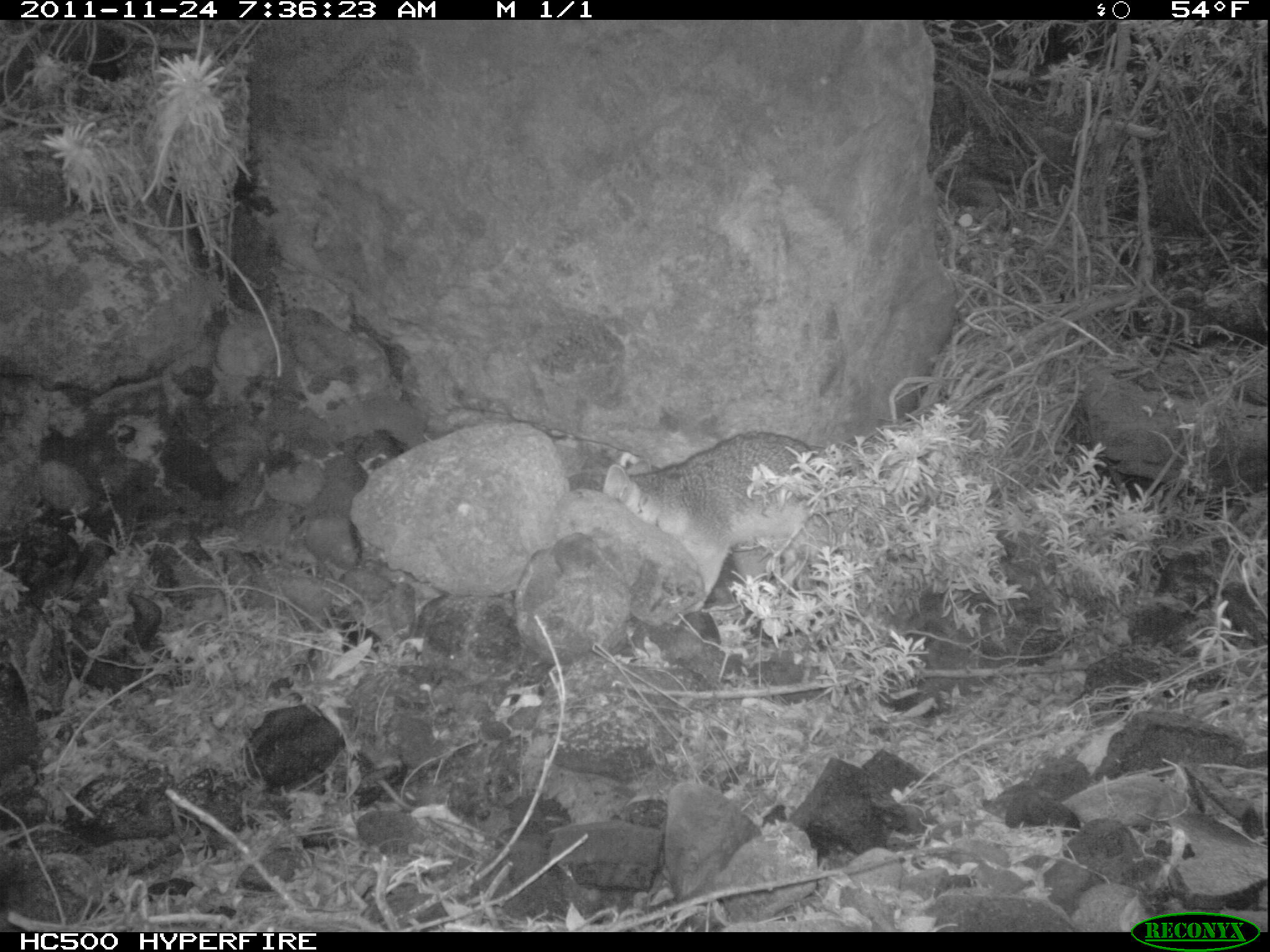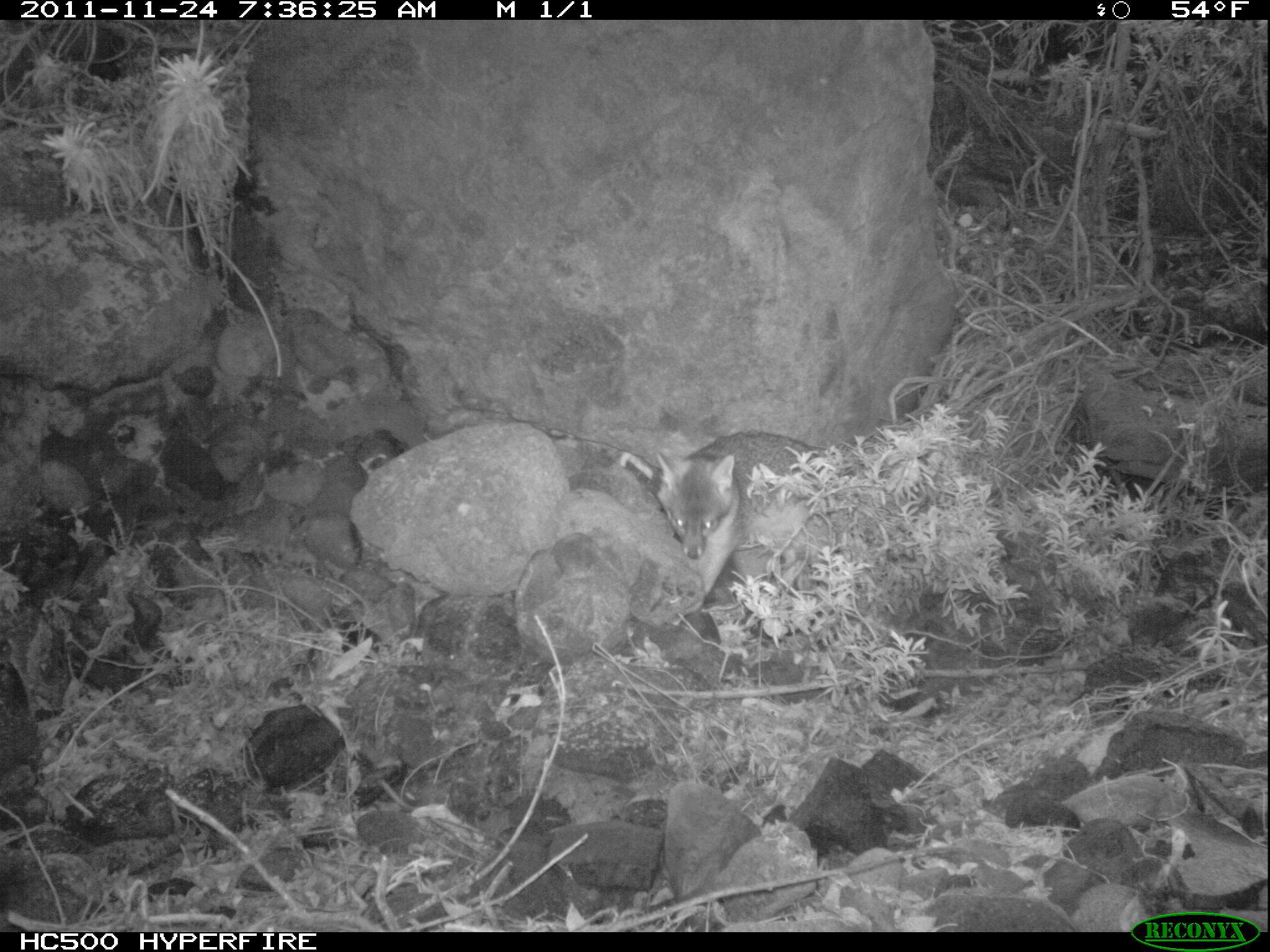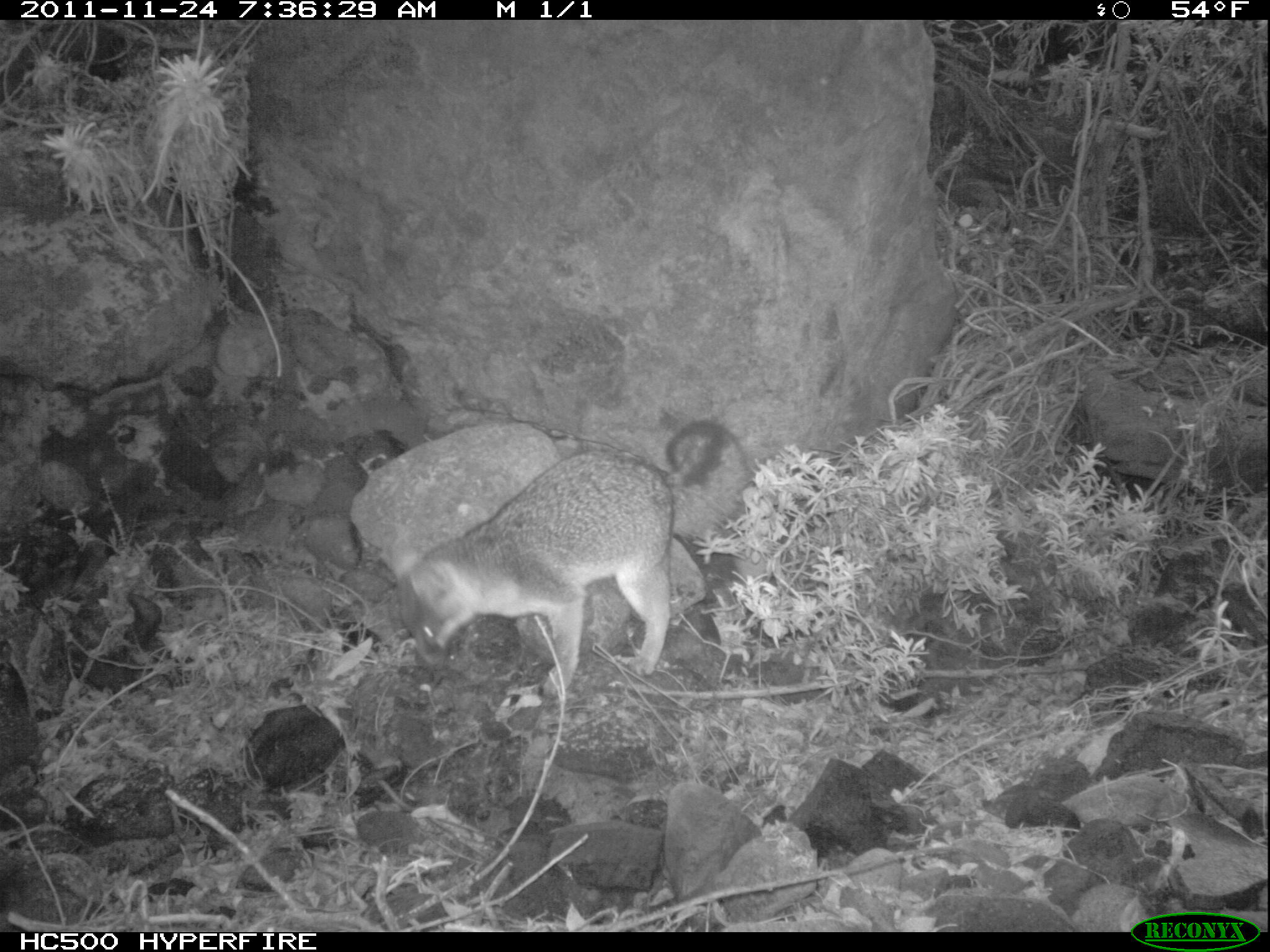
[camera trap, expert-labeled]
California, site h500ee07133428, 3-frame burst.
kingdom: Animalia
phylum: Chordata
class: Mammalia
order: Carnivora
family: Canidae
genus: Urocyon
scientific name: Urocyon littoralis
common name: island fox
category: fox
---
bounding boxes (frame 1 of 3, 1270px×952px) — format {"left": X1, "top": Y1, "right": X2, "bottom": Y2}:
fox: {"left": 601, "top": 432, "right": 819, "bottom": 598}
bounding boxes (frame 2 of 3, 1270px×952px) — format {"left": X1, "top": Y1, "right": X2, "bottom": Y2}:
fox: {"left": 652, "top": 431, "right": 819, "bottom": 593}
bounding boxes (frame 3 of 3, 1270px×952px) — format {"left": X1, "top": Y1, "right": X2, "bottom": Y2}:
fox: {"left": 379, "top": 418, "right": 754, "bottom": 700}